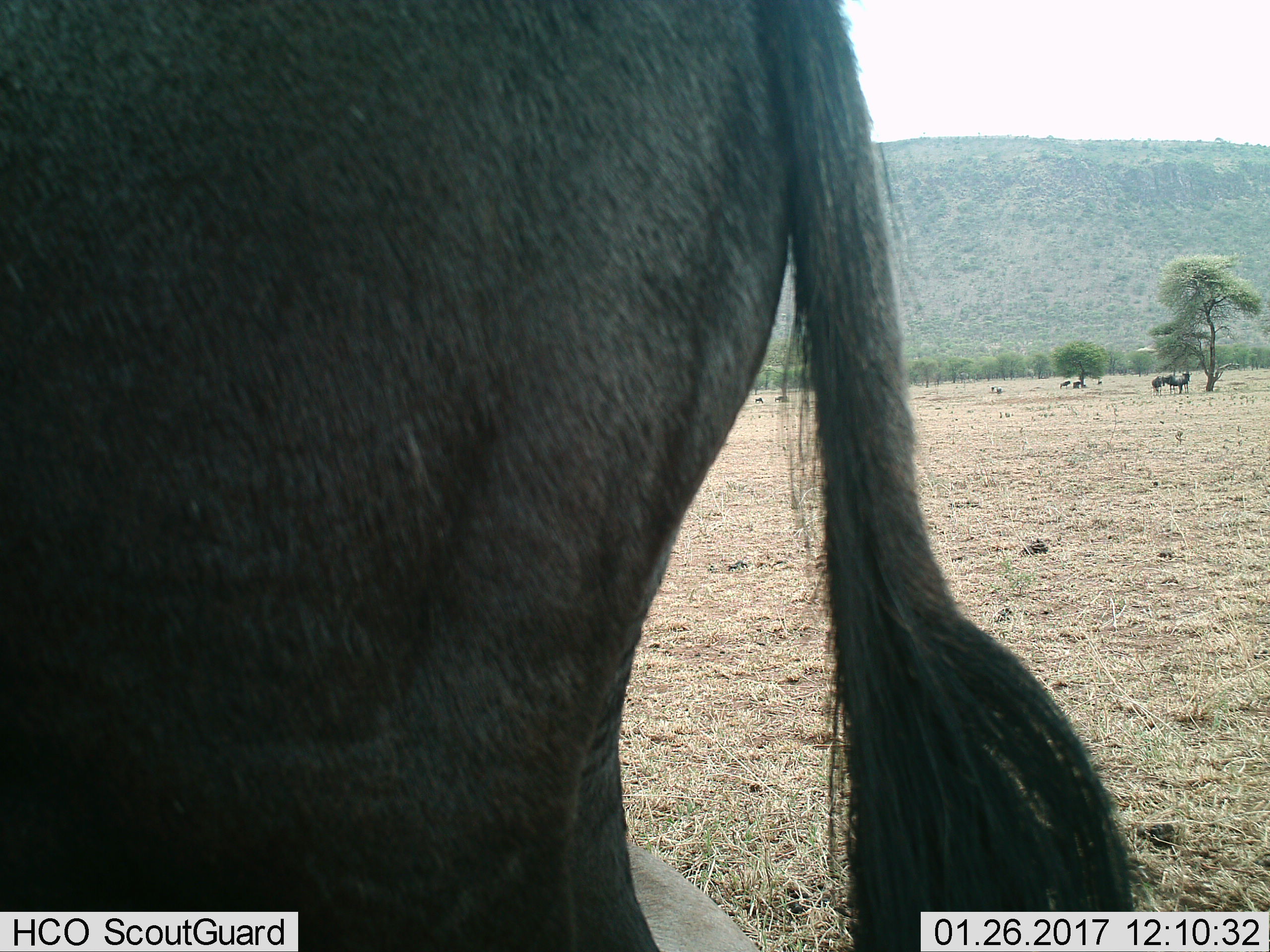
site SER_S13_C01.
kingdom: Animalia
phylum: Chordata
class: Mammalia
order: Artiodactyla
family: Bovidae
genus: Connochaetes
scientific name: Connochaetes taurinus taurinus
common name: blue wildebeest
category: wildebeestblue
Wildebeestblue (blue wildebeest) (Connochaetes taurinus taurinus), count 9. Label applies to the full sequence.